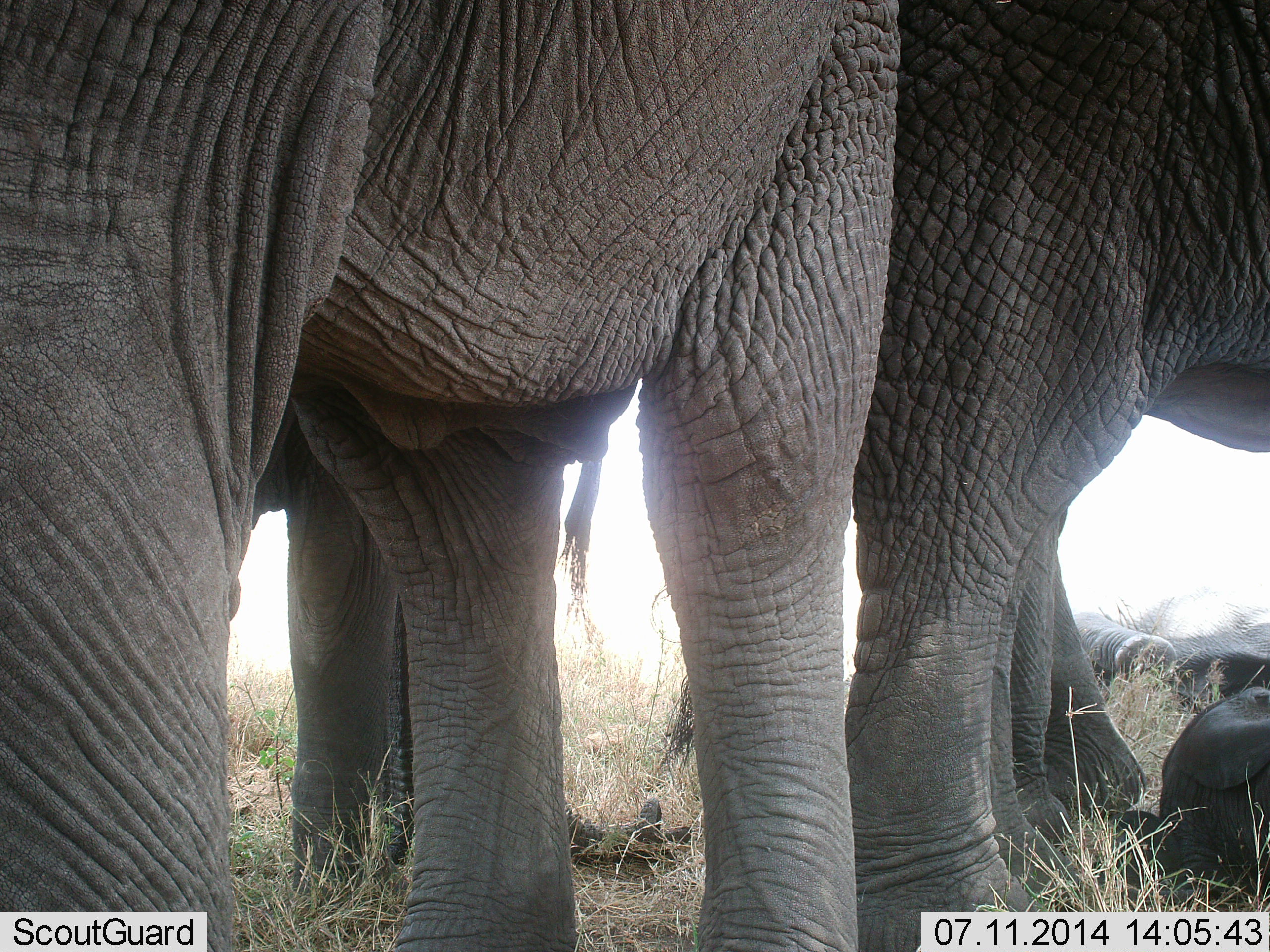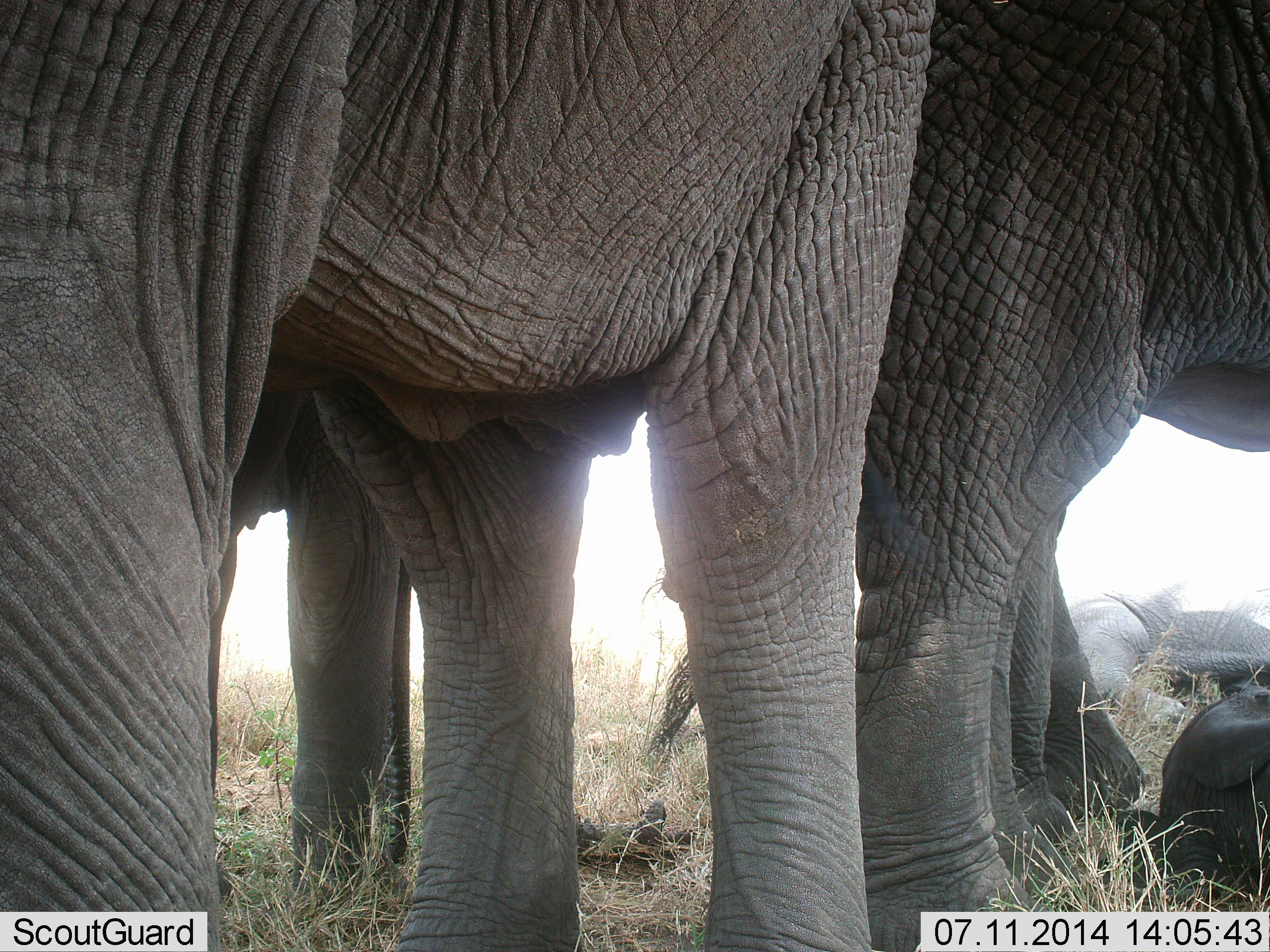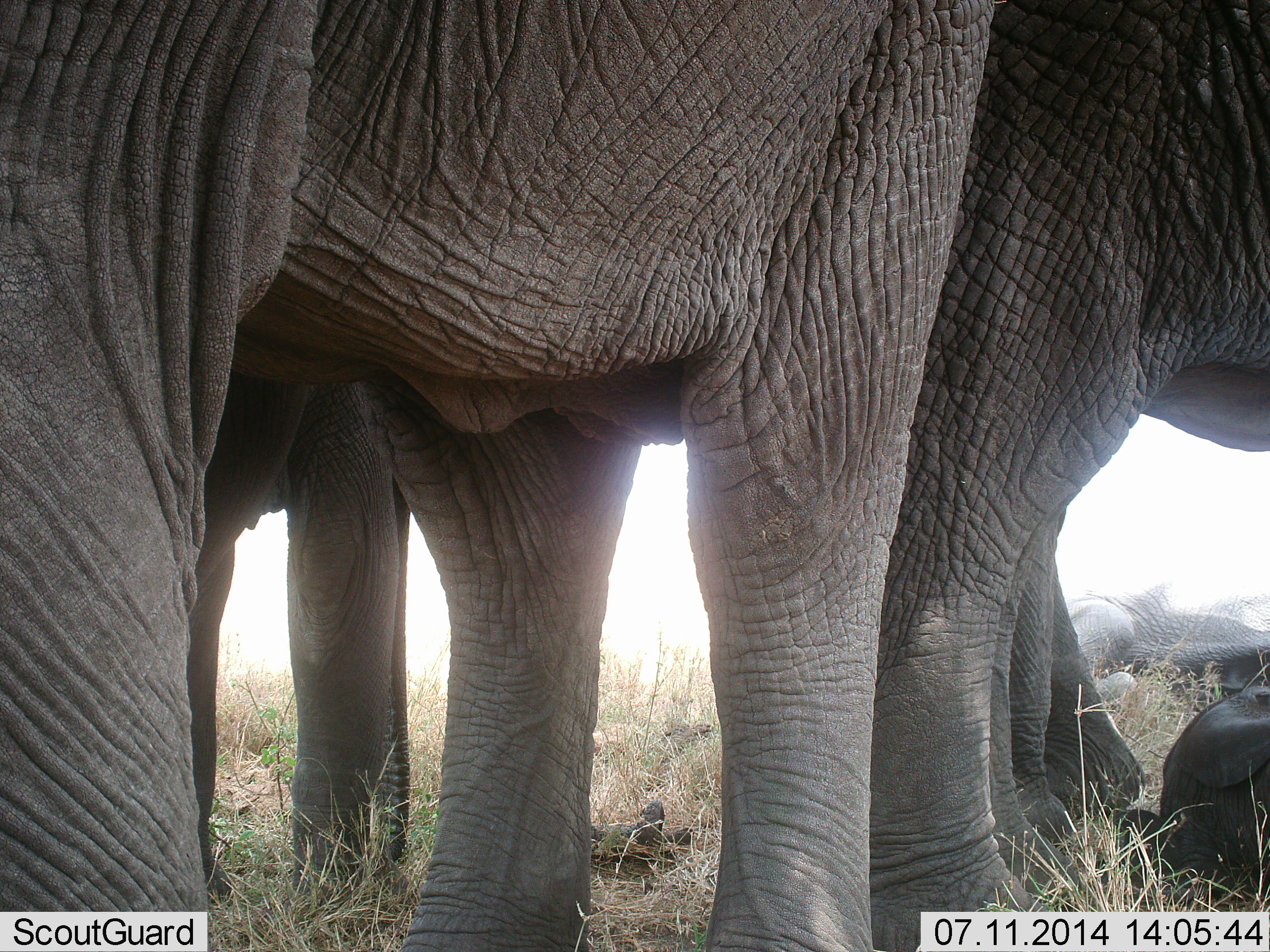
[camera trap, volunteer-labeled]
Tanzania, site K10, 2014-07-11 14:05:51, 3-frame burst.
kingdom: Animalia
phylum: Chordata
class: Mammalia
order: Proboscidea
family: Elephantidae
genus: Loxodonta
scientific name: Loxodonta africana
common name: african bush elephant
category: elephant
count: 5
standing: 100%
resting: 85%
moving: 8%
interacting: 15%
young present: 38%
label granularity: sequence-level